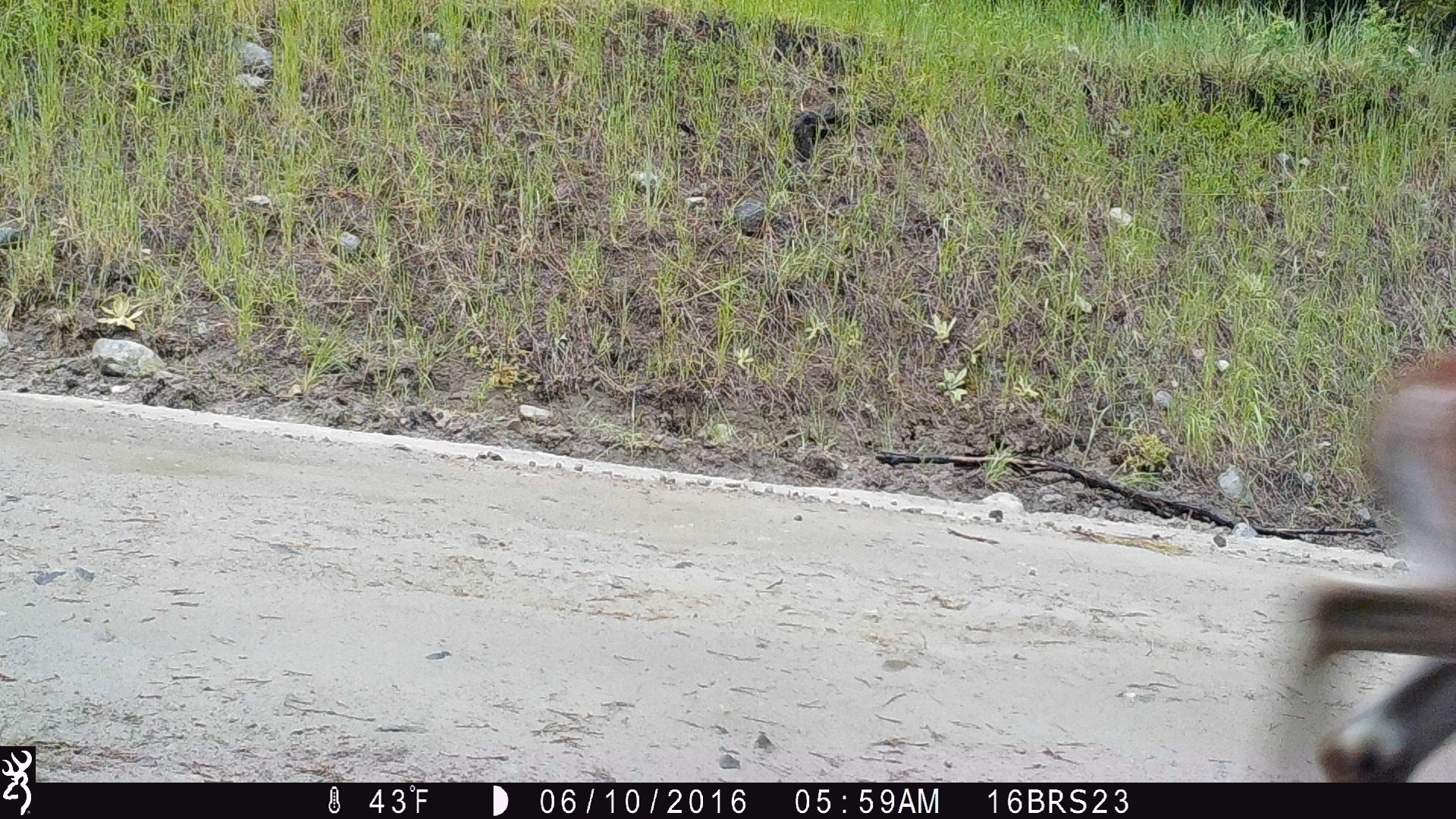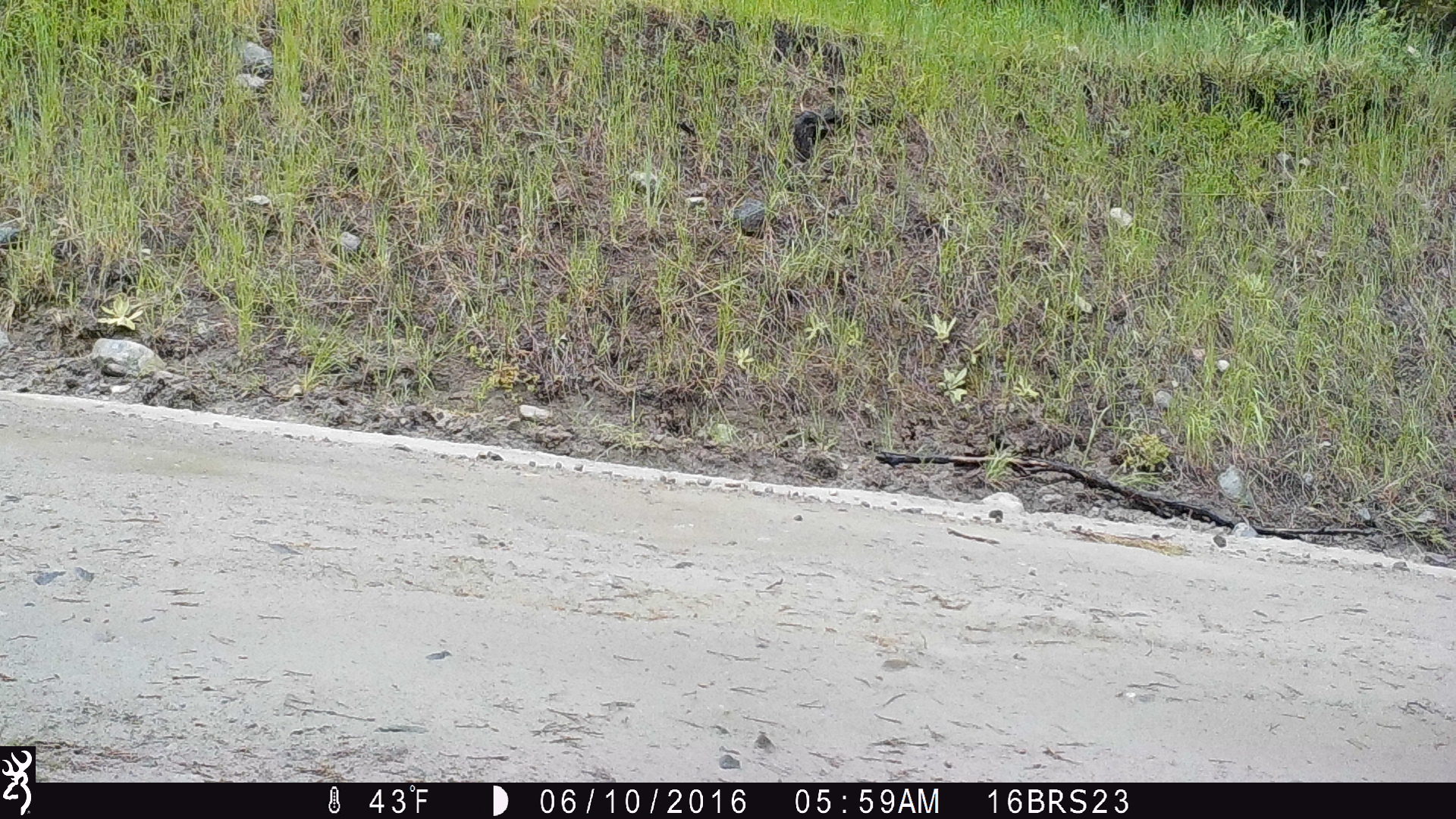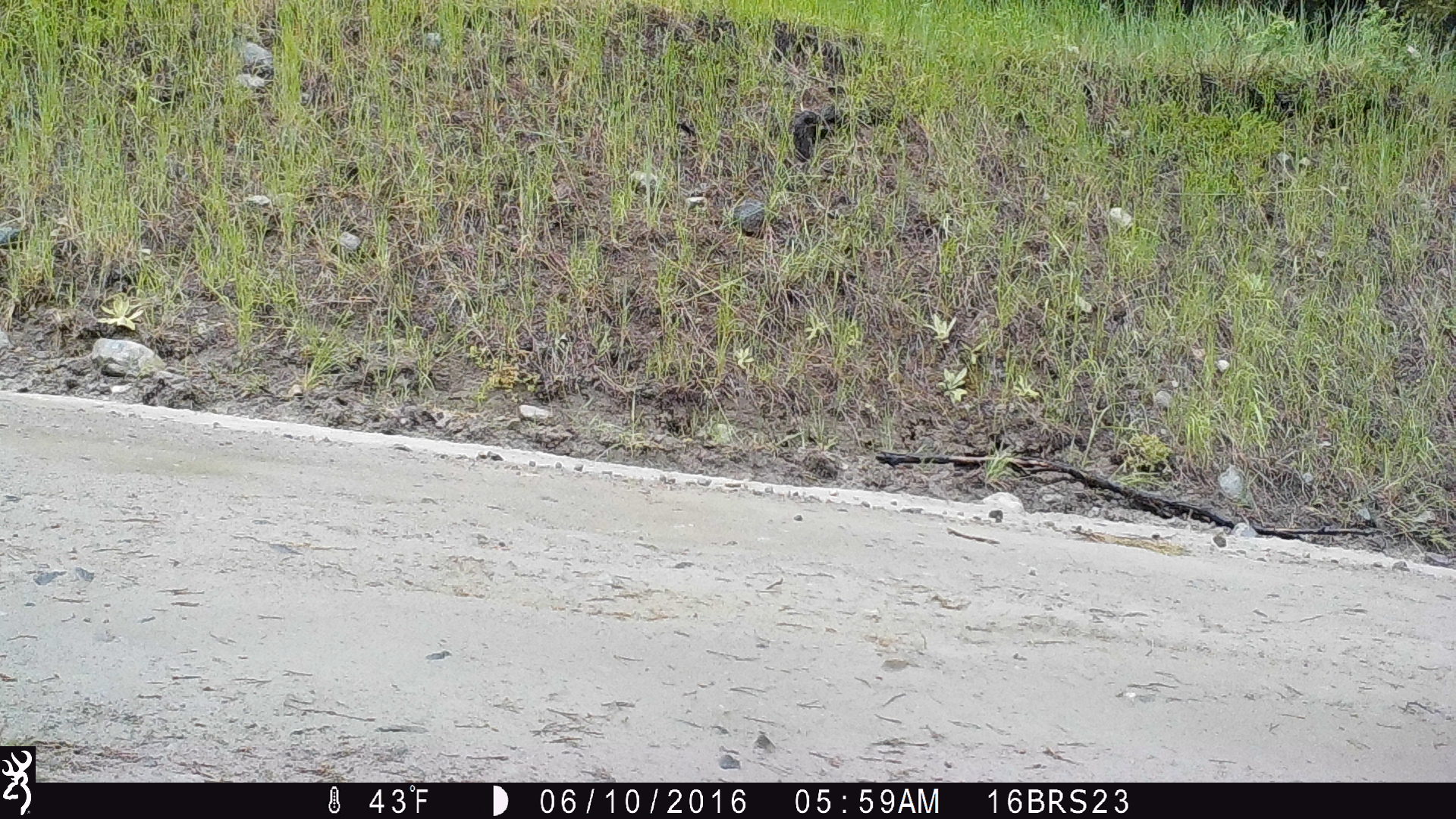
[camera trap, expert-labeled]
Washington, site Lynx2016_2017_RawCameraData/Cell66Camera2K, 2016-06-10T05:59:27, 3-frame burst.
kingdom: Animalia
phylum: Chordata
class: Mammalia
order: Artiodactyla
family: Cervidae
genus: Odocoileus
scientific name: Odocoileus virginianus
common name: white-tailed deer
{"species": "Odocoileus virginianus (white-tailed deer)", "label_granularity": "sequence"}